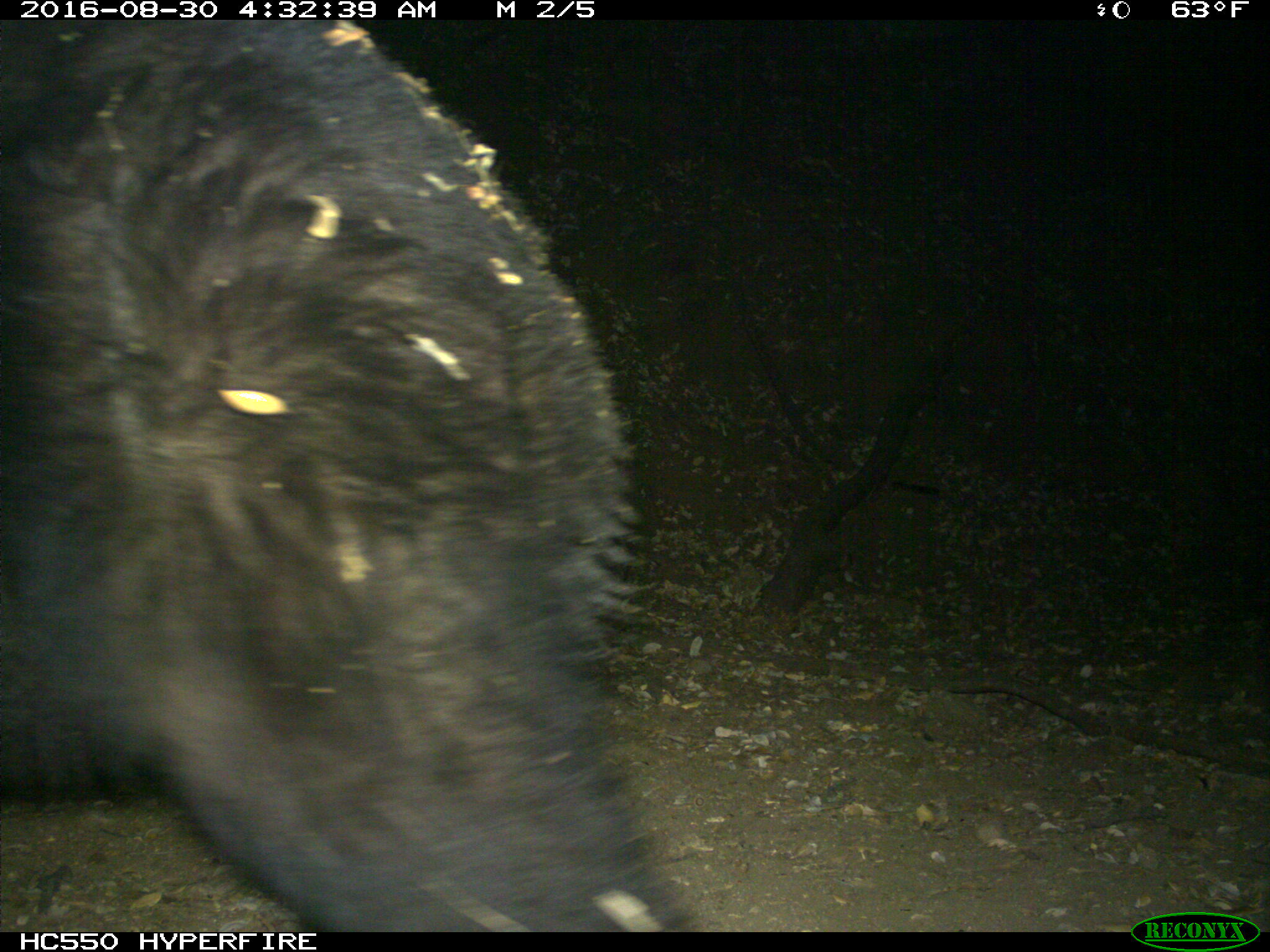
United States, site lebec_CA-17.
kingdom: Animalia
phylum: Chordata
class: Mammalia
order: Carnivora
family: Ursidae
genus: Ursus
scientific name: Ursus americanus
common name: american black bear